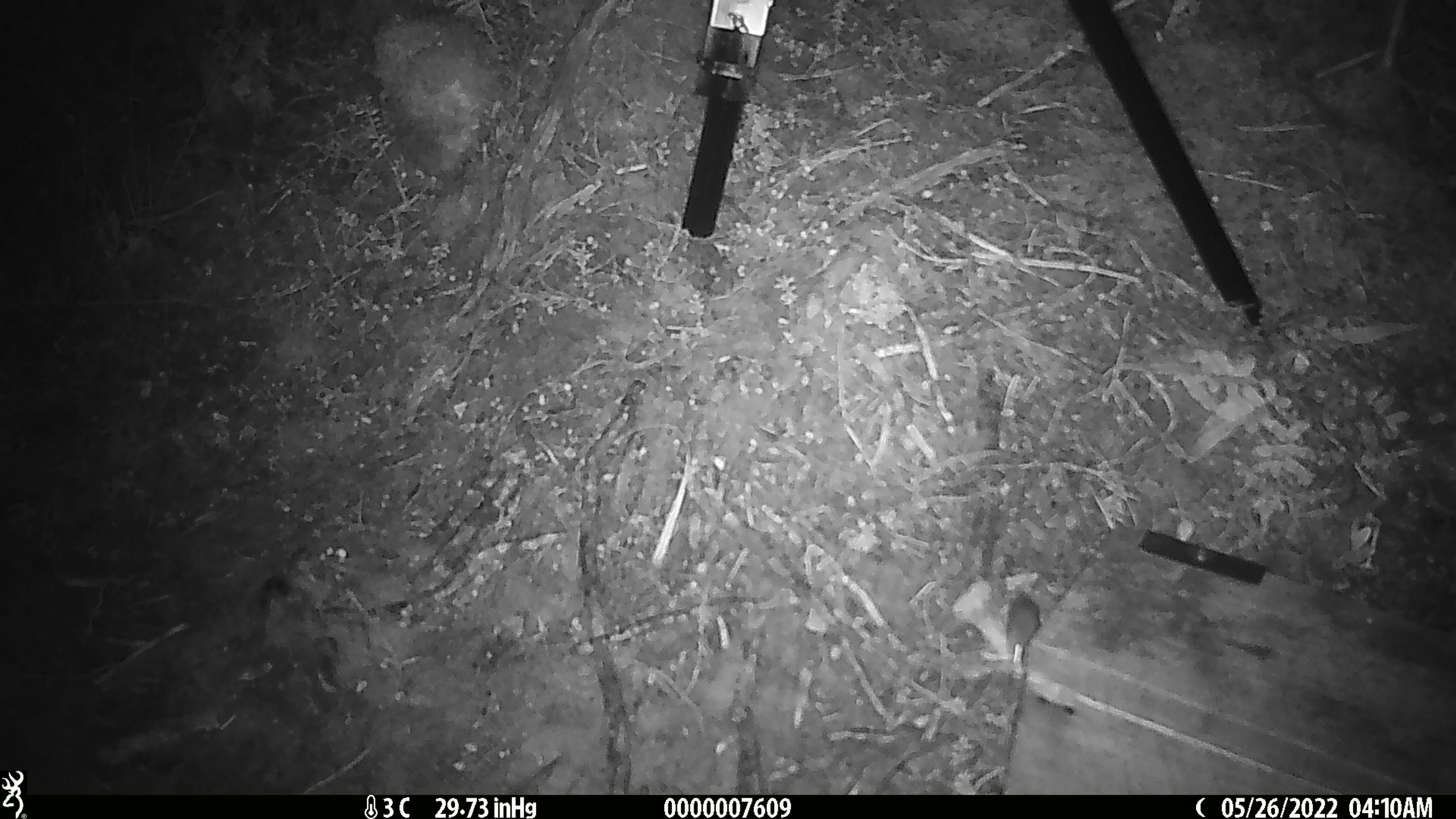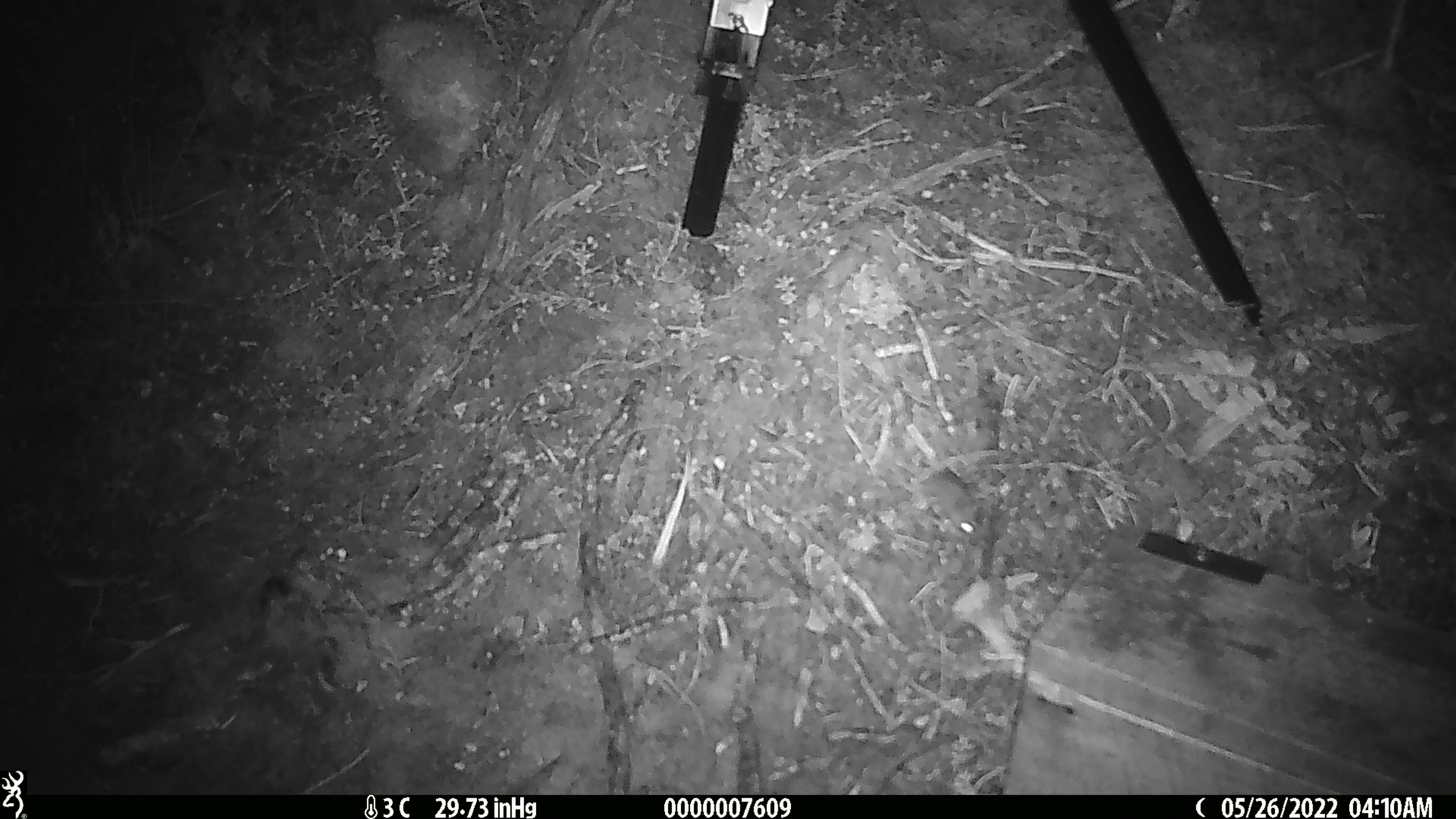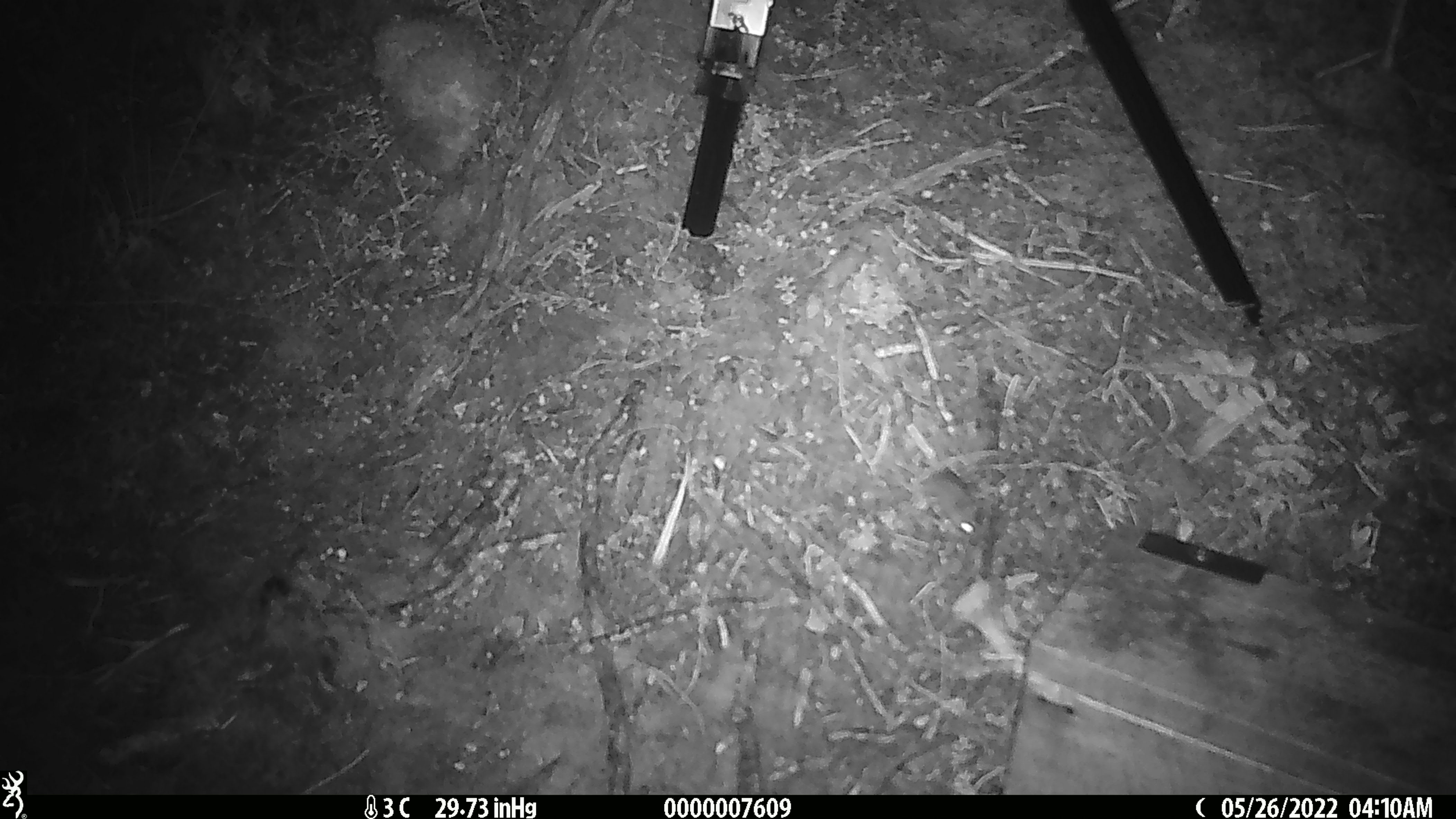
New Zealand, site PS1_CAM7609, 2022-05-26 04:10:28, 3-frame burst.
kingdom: Animalia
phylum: Chordata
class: Mammalia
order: Rodentia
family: Muridae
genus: Mus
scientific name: Mus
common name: mouse